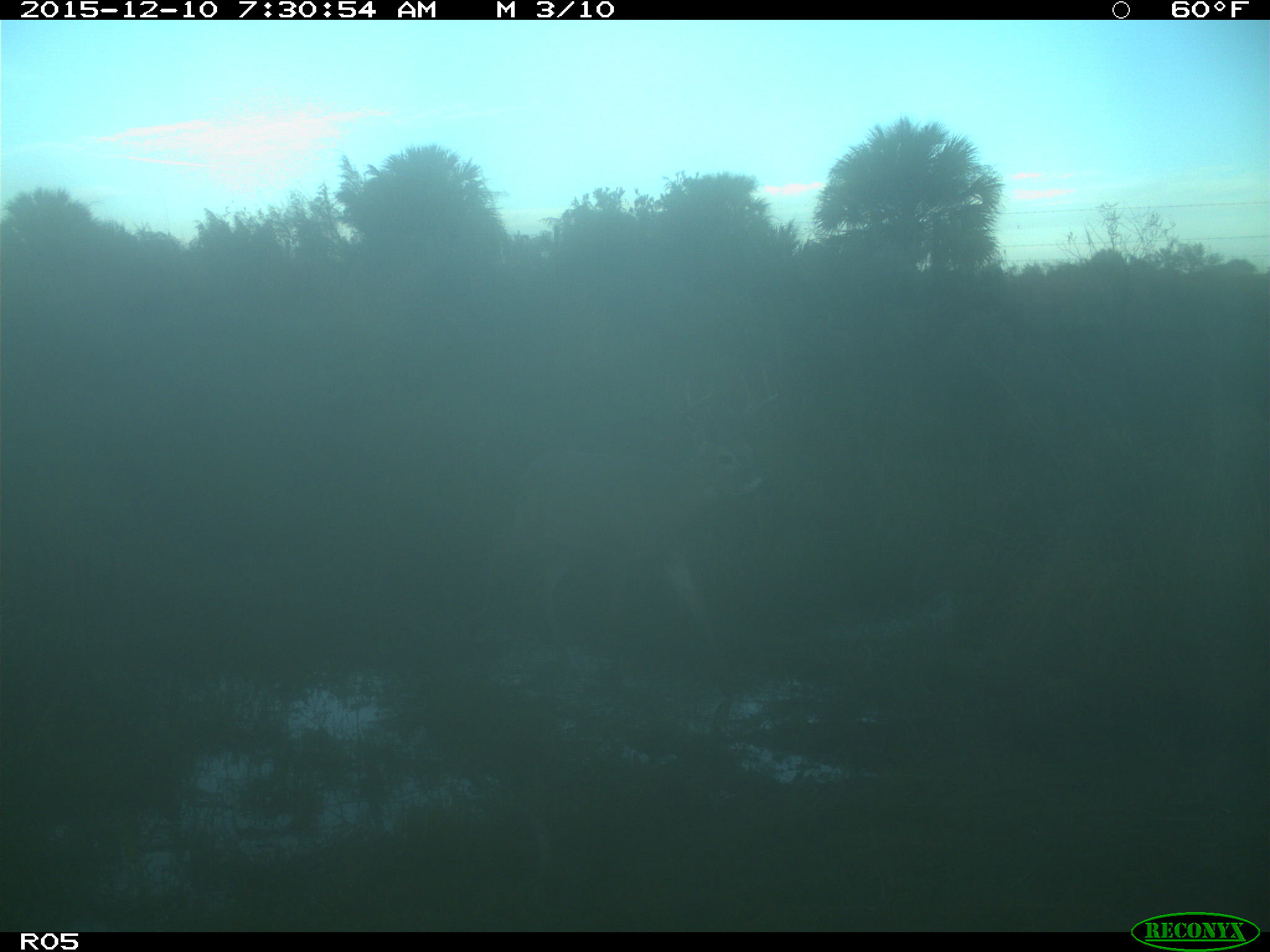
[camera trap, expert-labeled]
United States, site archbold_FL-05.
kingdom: Animalia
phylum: Chordata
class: Mammalia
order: Artiodactyla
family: Cervidae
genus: Odocoileus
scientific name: Odocoileus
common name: deer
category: unidentified deer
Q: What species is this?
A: Unidentified deer (deer) (Odocoileus).